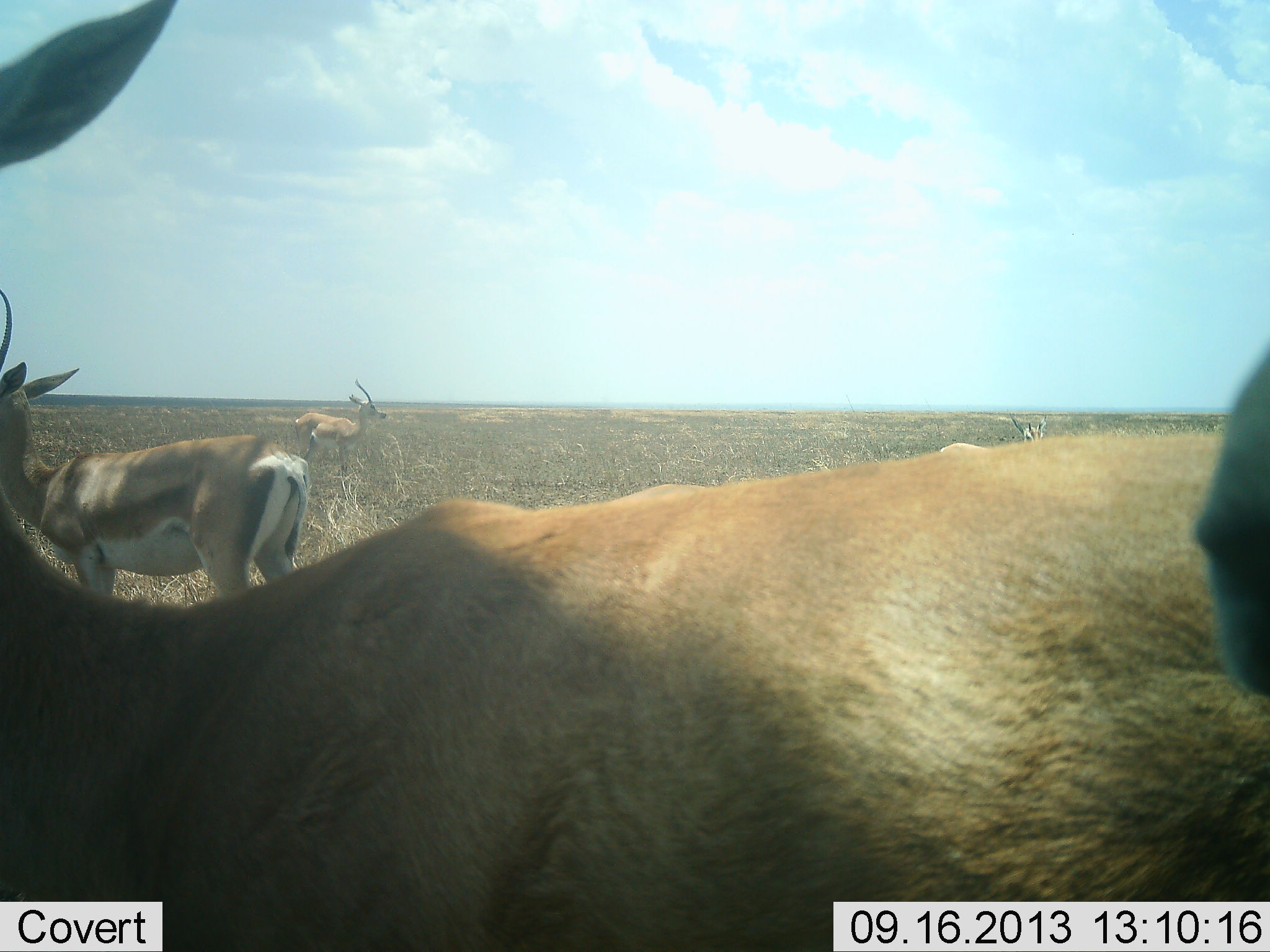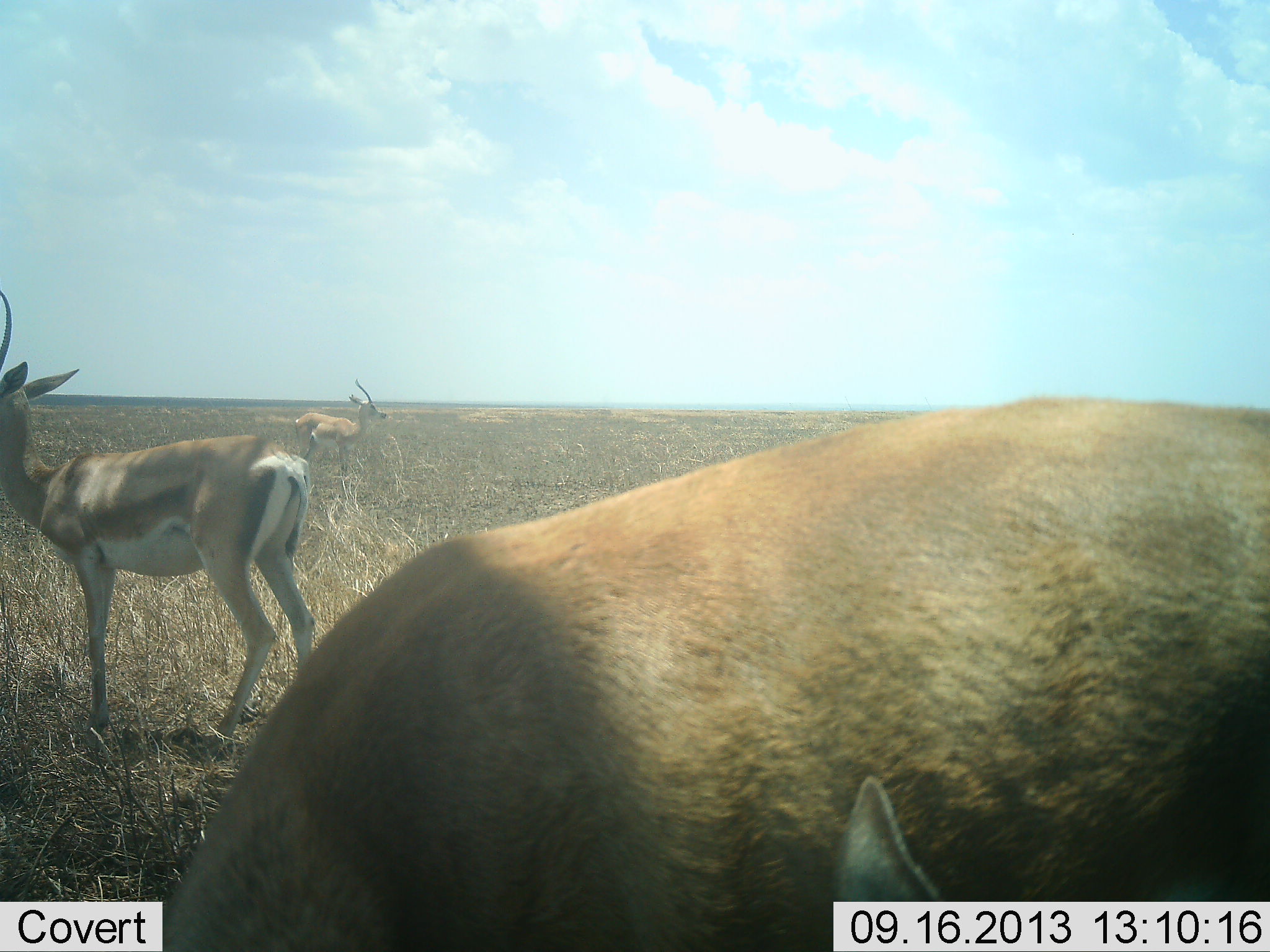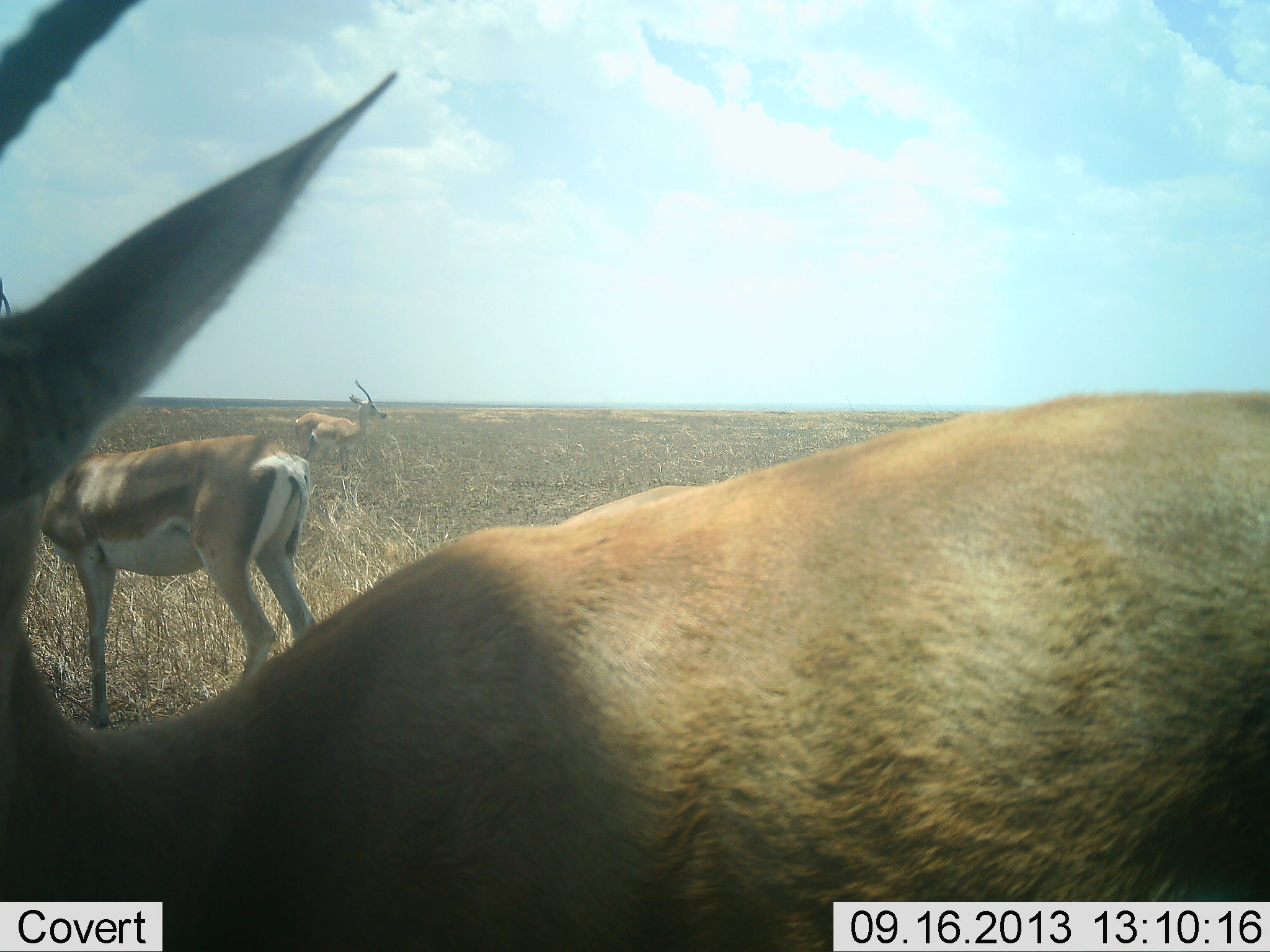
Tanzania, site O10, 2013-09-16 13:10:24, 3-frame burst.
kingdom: Animalia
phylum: Chordata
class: Mammalia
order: Artiodactyla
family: Bovidae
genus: Nanger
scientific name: Nanger granti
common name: grant's gazelle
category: gazellegrants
Gazellegrants (grant's gazelle) (Nanger granti), count 5. Behavior (volunteer vote fractions): standing 94%, resting 0%, moving 19%, interacting 6%. Young present (vote fraction): 6%. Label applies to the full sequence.